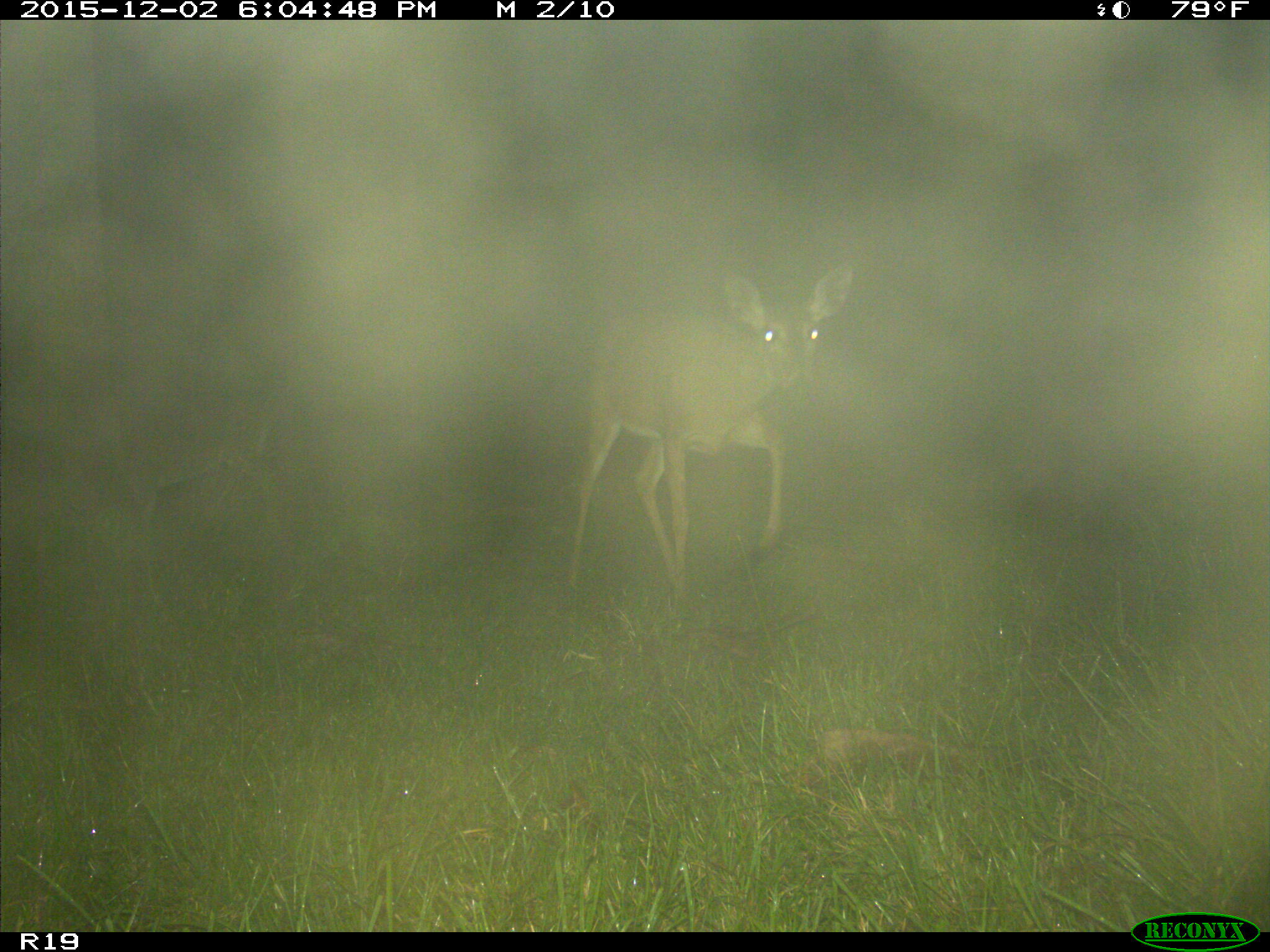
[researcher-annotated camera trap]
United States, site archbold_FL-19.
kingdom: Animalia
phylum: Chordata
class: Mammalia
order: Artiodactyla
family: Cervidae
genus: Odocoileus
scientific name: Odocoileus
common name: deer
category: unidentified deer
Unidentified deer (deer) (Odocoileus).